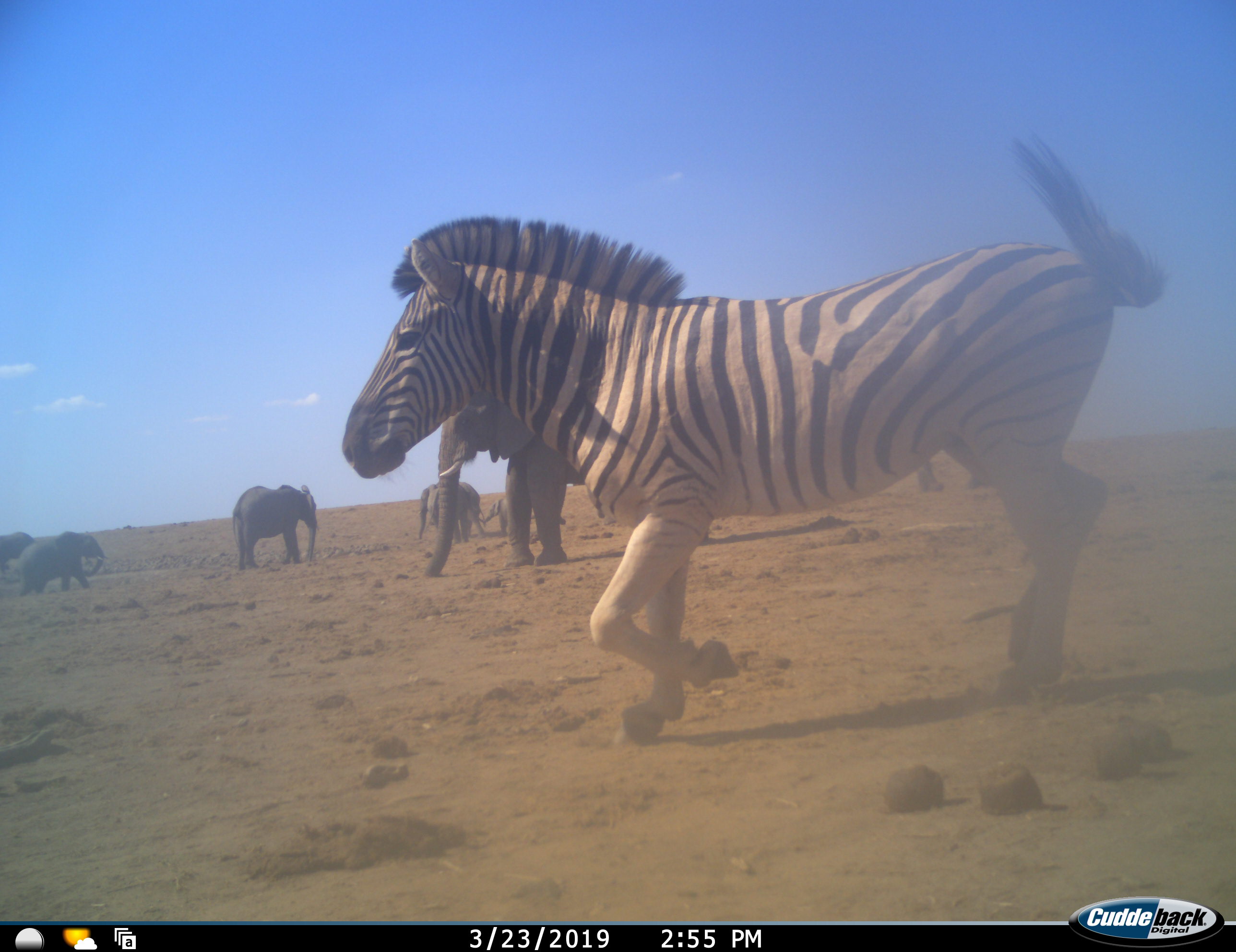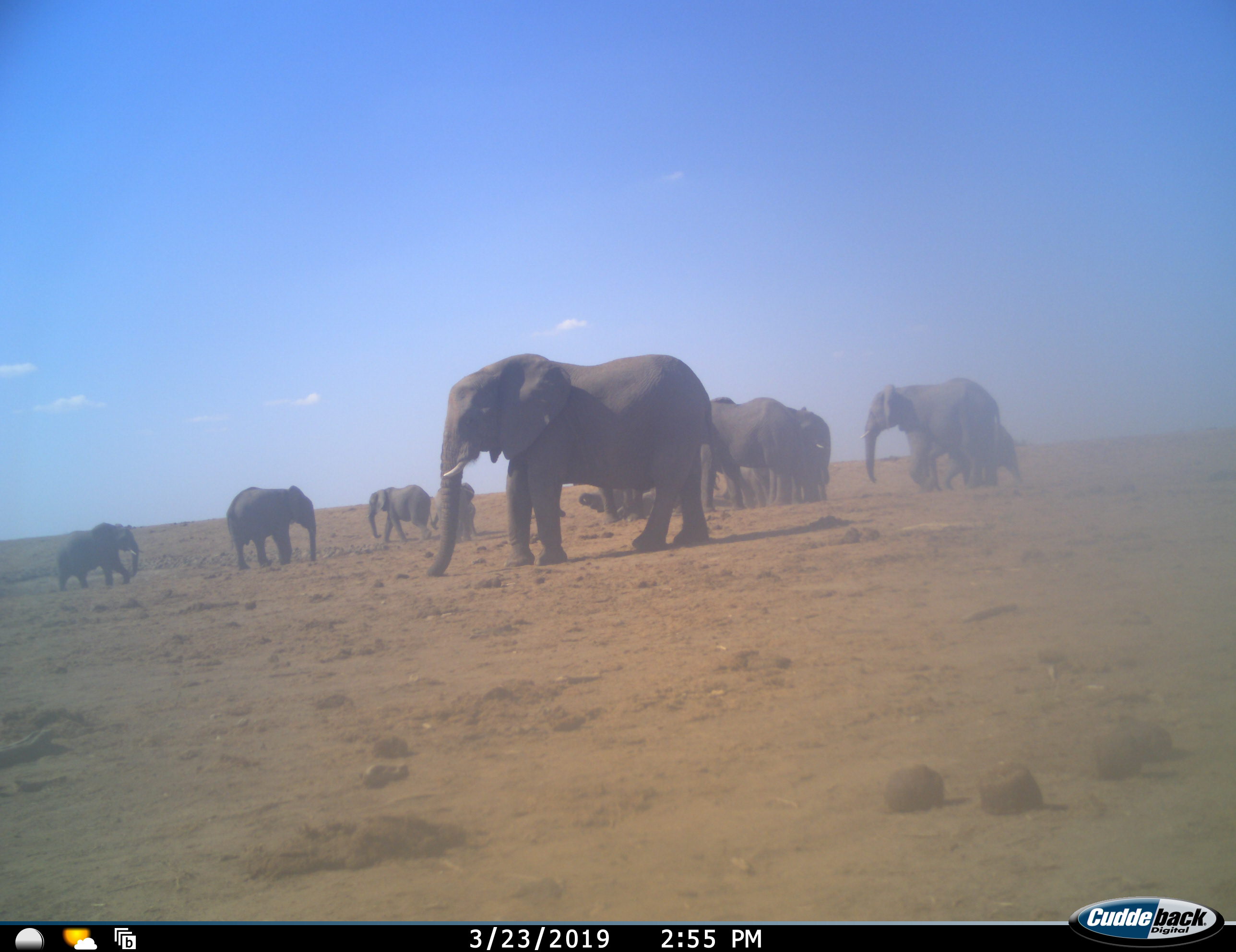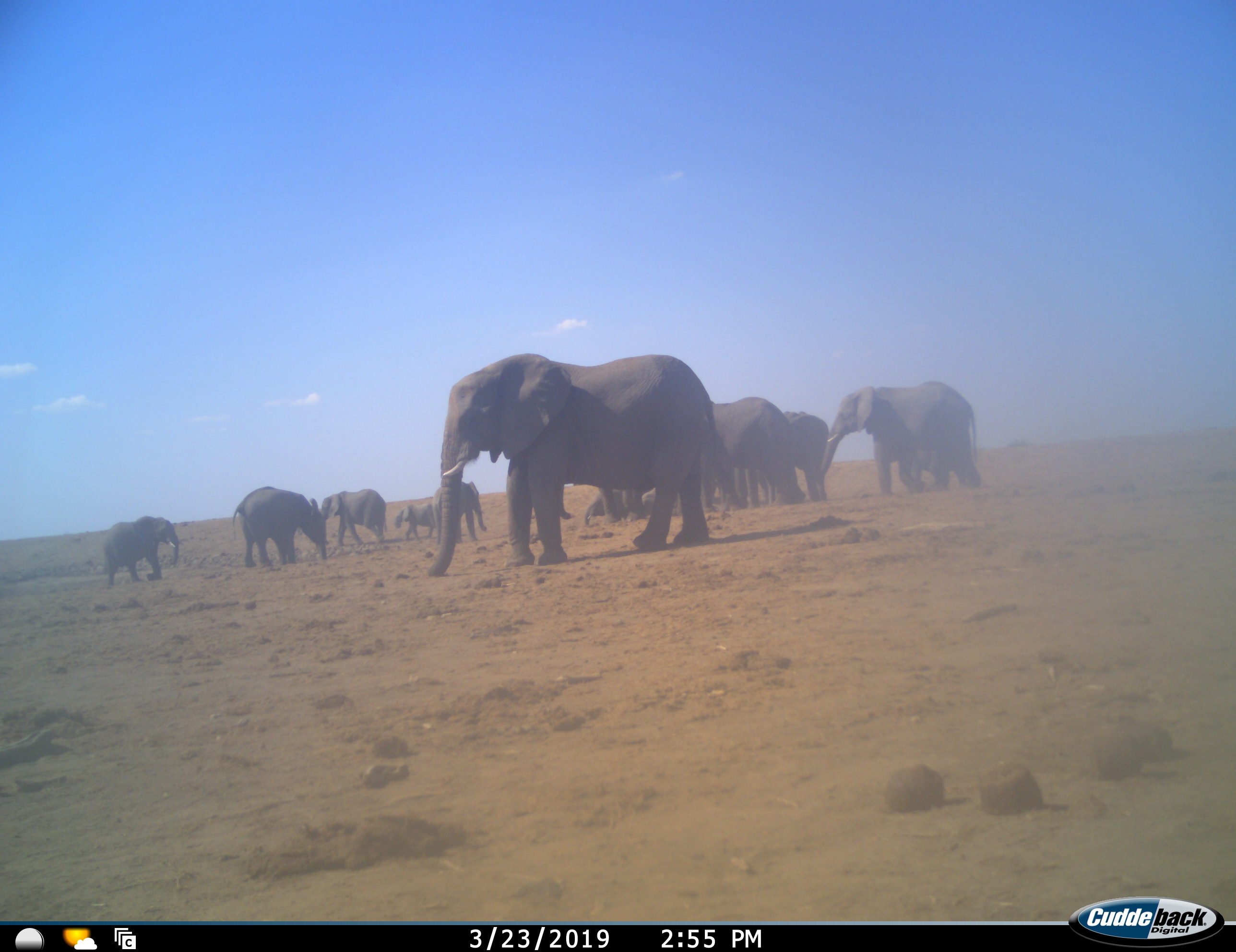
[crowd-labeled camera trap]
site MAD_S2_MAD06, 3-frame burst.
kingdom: Animalia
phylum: Chordata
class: Mammalia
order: Proboscidea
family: Elephantidae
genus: Loxodonta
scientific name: Loxodonta africana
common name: african bush elephant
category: elephant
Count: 11-50.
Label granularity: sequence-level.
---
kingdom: Animalia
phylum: Chordata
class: Mammalia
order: Perissodactyla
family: Equidae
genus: Equus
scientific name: Equus quagga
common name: plains zebra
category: zebraplains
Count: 1.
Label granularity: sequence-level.